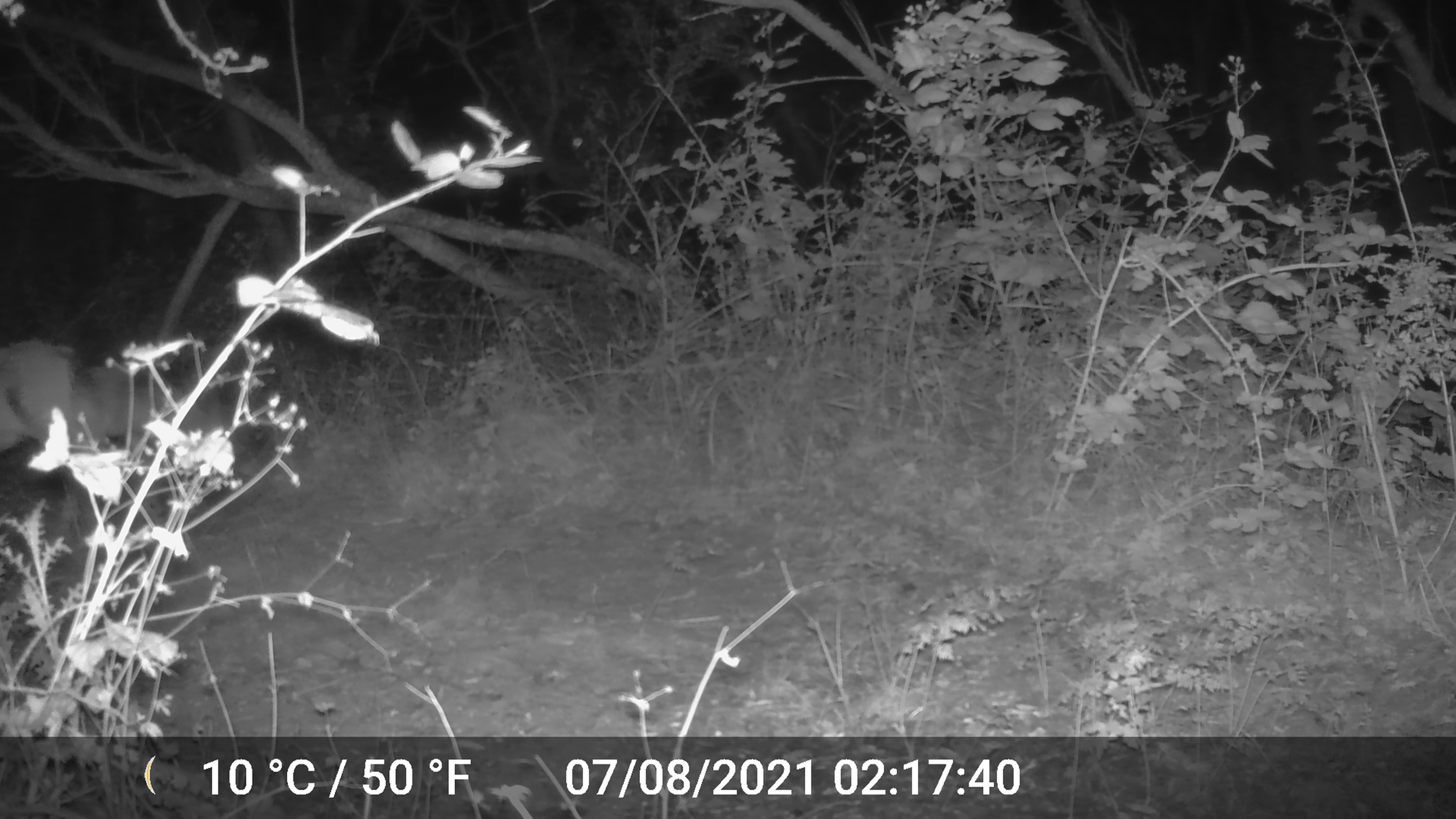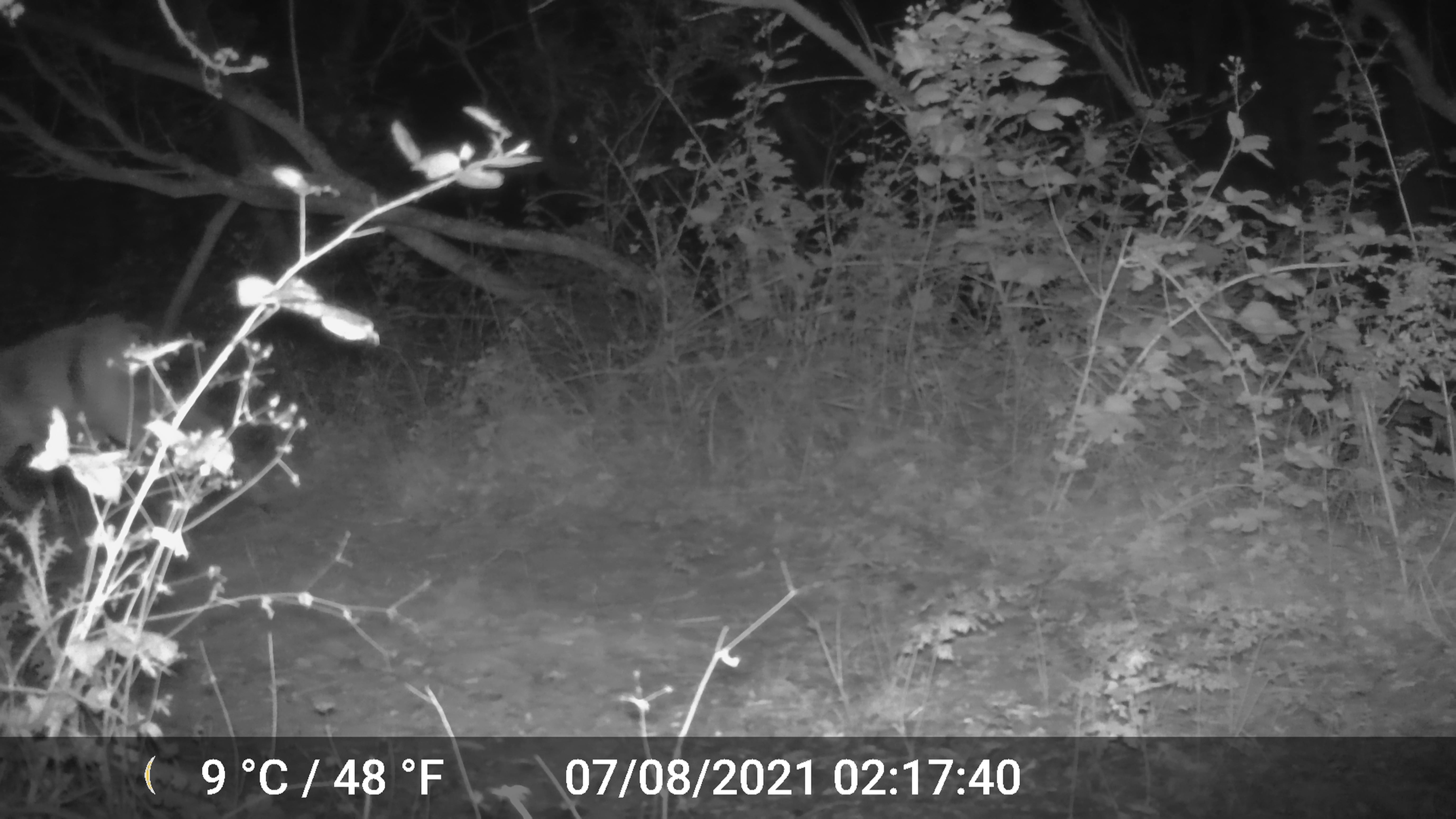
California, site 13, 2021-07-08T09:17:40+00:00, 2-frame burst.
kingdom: Animalia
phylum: Chordata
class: Mammalia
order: Artiodactyla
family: Cervidae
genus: Odocoileus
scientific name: Odocoileus hemionus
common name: mule deer